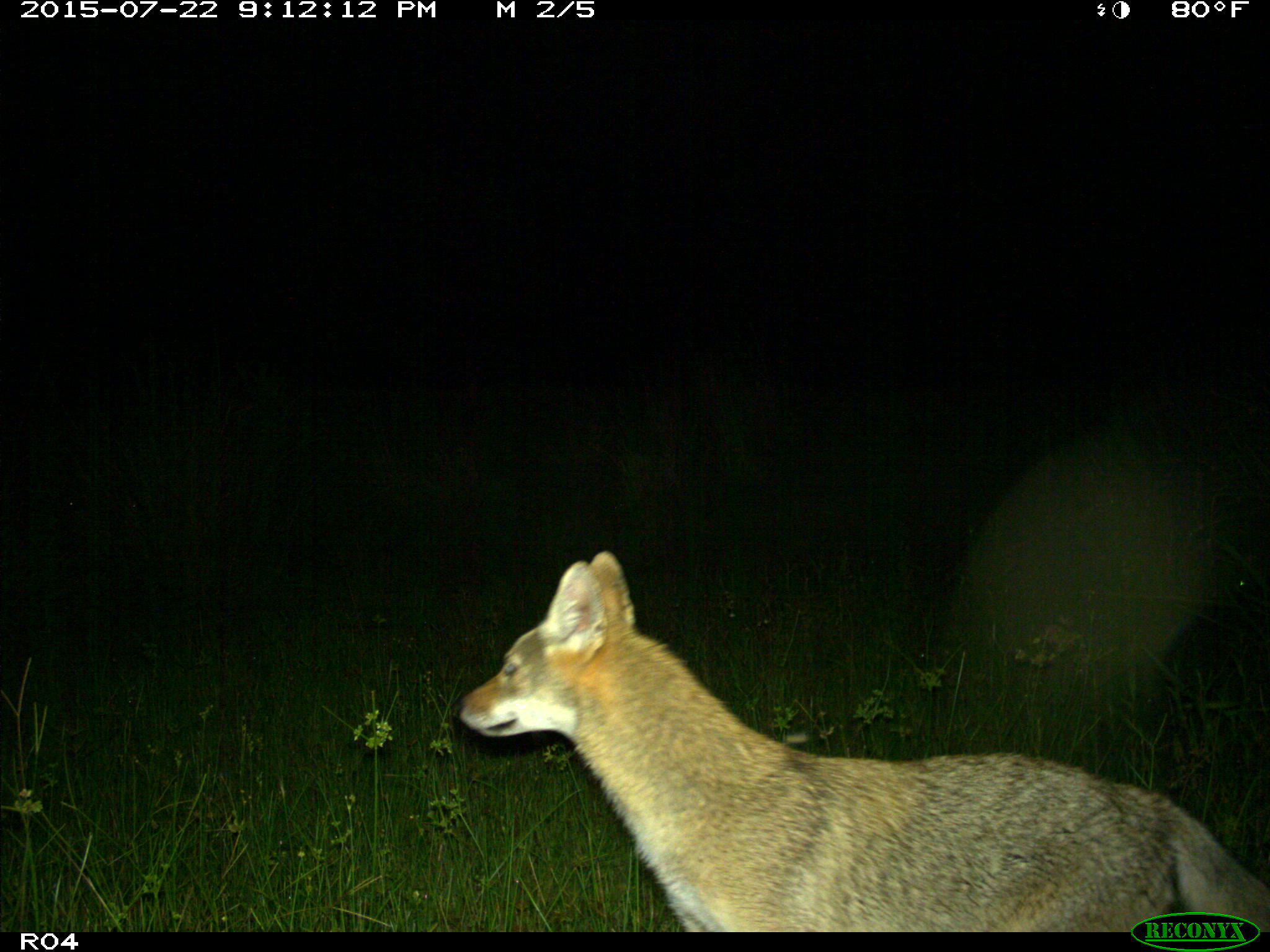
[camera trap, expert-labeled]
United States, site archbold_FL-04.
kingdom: Animalia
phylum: Chordata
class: Mammalia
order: Carnivora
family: Canidae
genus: Canis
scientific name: Canis latrans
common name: coyote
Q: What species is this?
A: Canis latrans (coyote).